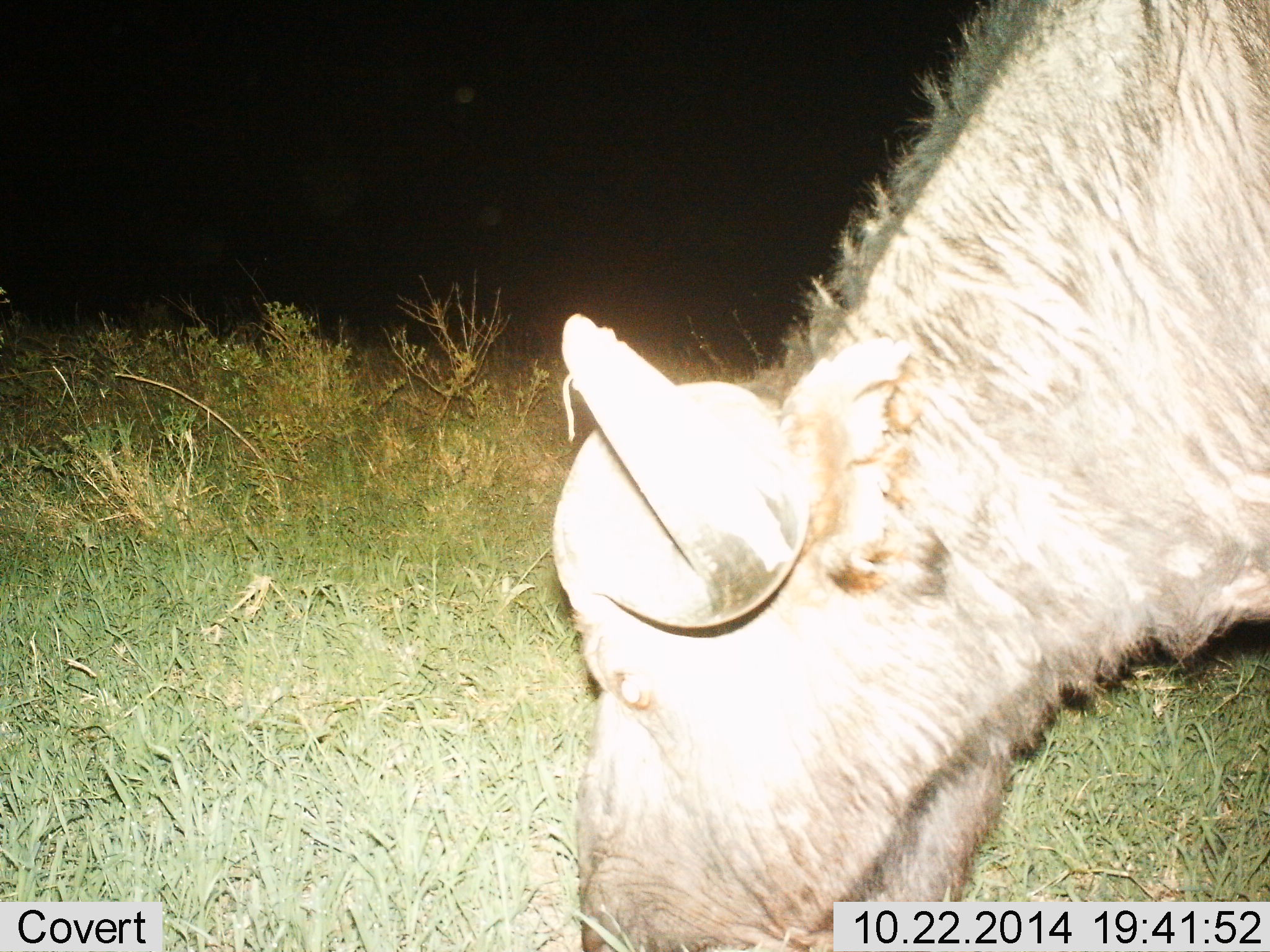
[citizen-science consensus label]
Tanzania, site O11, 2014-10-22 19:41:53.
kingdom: Animalia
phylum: Chordata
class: Mammalia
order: Artiodactyla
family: Bovidae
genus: Syncerus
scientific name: Syncerus caffer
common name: cape buffalo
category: buffalo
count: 1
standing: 20%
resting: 0%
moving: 10%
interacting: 0%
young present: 0%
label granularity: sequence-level